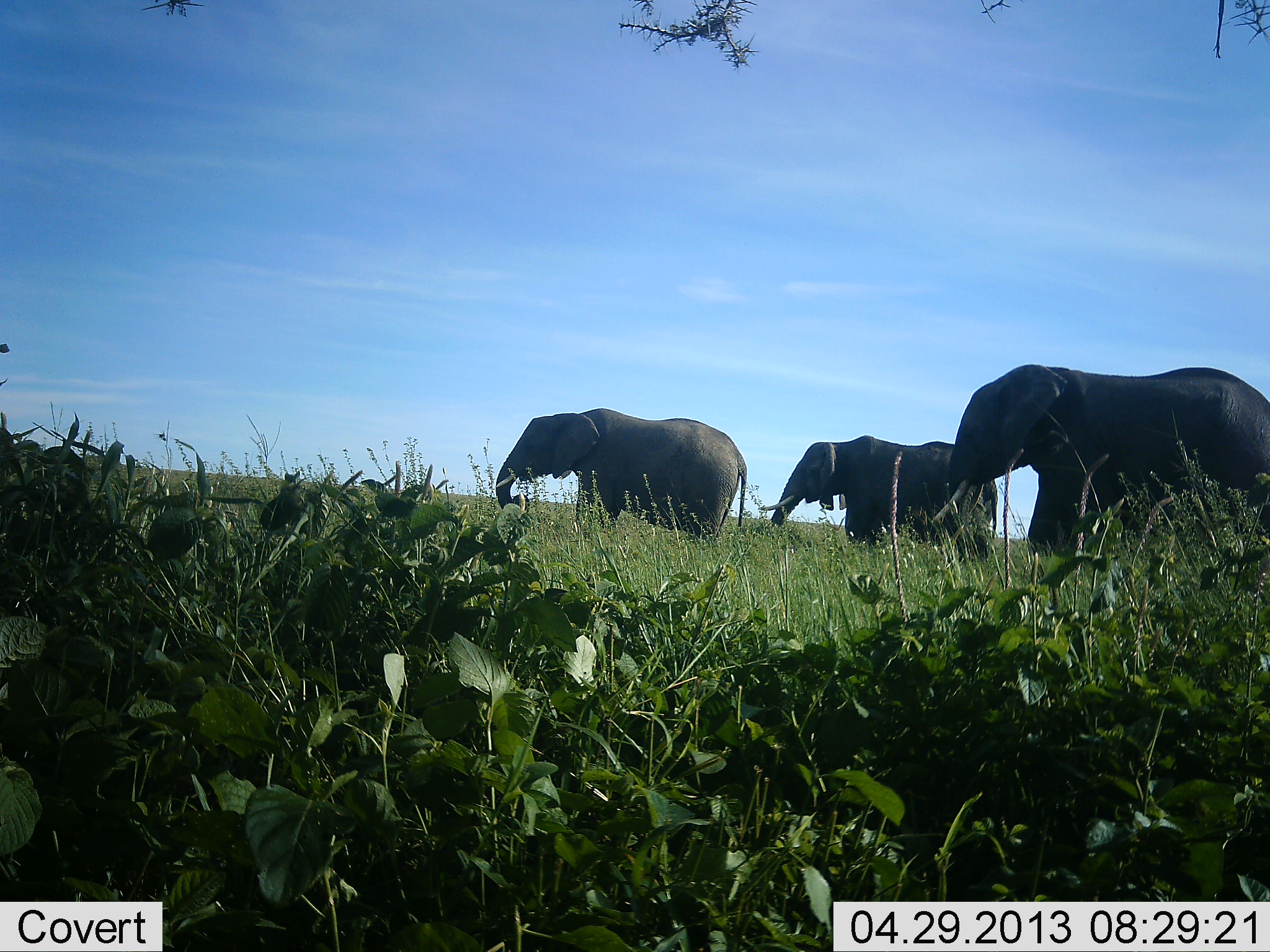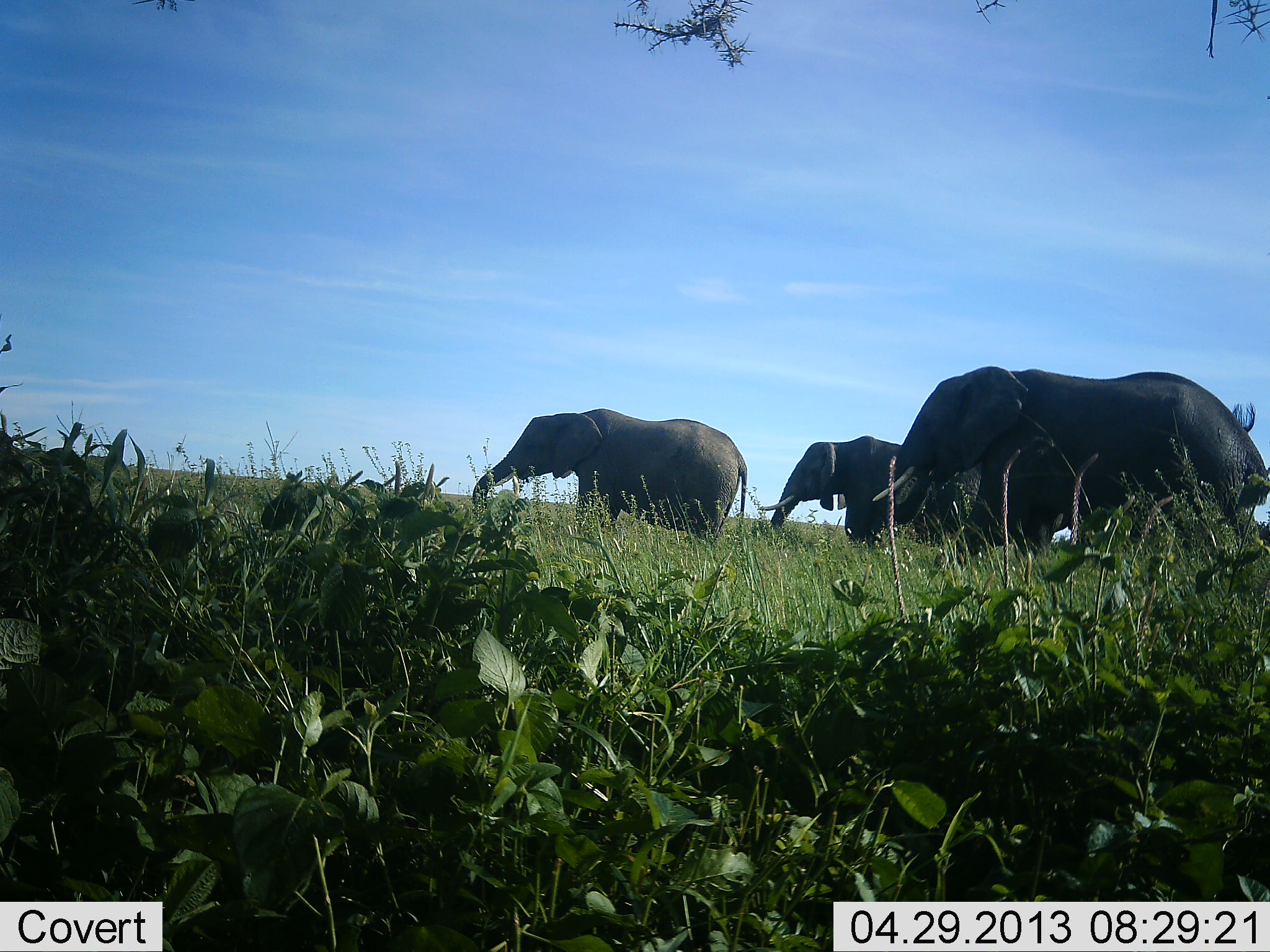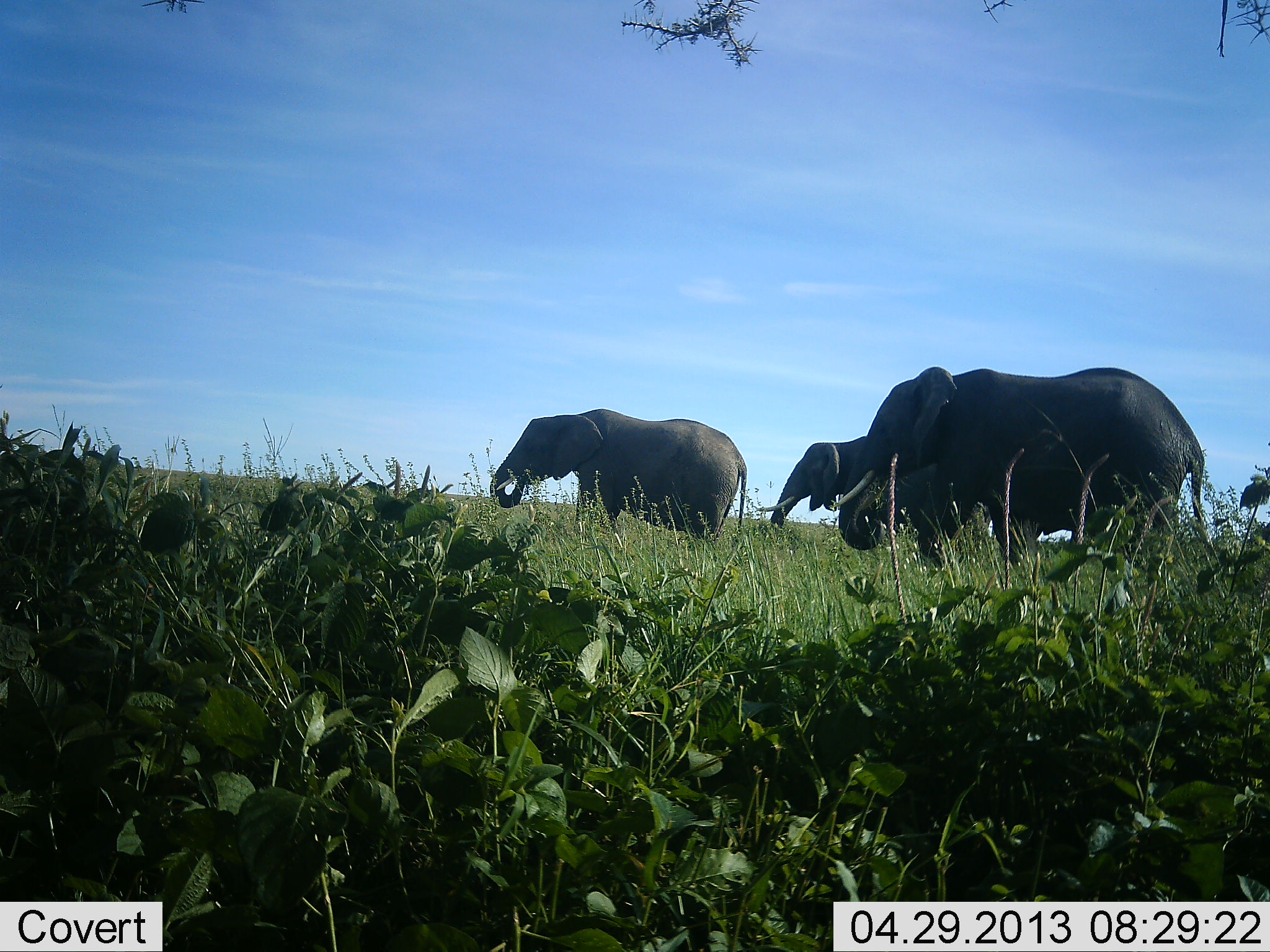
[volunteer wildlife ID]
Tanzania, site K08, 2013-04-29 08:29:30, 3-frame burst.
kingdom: Animalia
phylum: Chordata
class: Mammalia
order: Proboscidea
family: Elephantidae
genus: Loxodonta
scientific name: Loxodonta africana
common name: african bush elephant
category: elephant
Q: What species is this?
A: Elephant (african bush elephant) (Loxodonta africana).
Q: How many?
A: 3.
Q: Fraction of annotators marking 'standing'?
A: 50%.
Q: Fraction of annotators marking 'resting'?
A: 0%.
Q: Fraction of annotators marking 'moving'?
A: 80%.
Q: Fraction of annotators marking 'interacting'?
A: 0%.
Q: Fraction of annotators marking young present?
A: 0%.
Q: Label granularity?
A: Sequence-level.